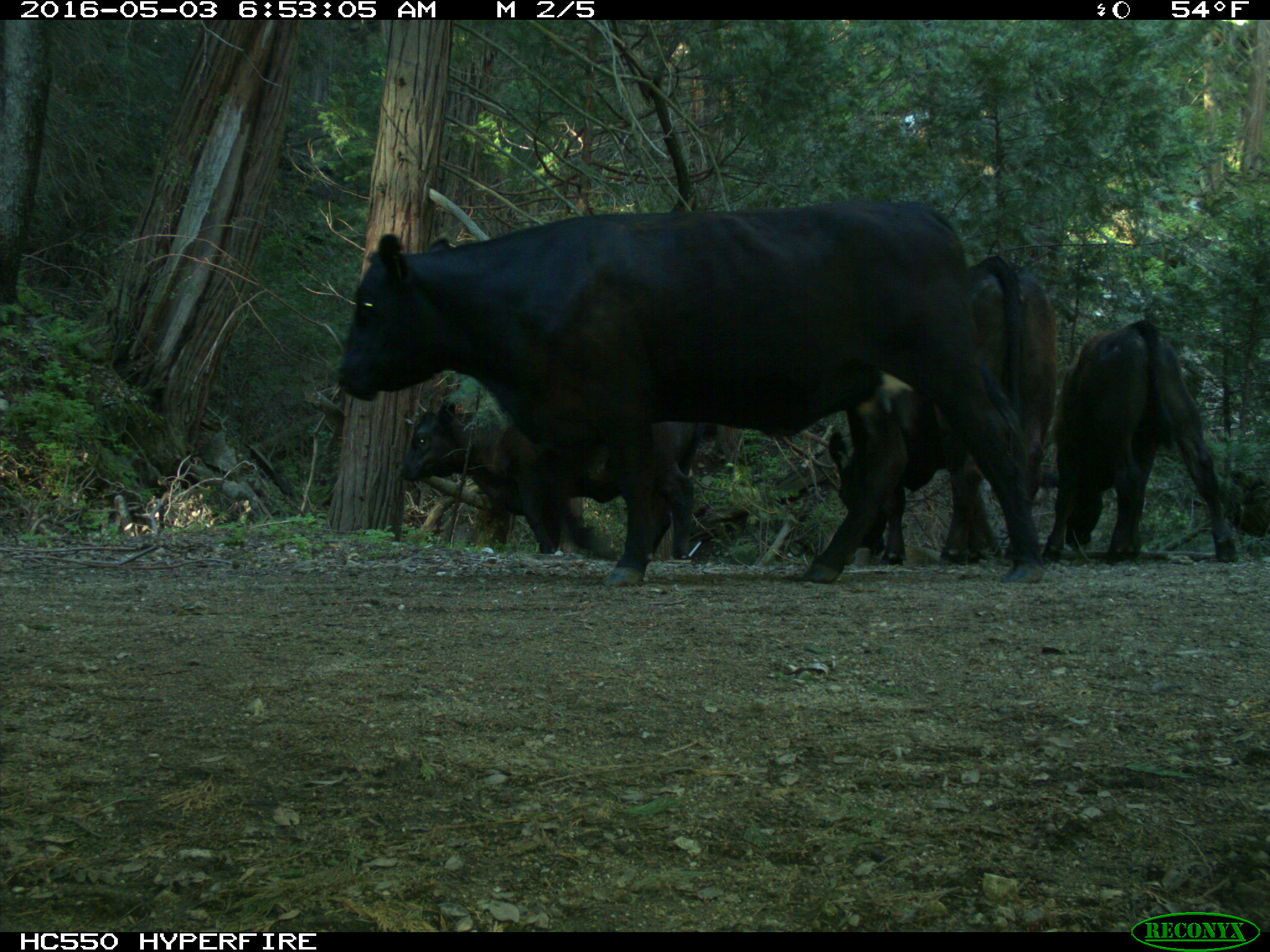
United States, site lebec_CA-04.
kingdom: Animalia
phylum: Chordata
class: Mammalia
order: Artiodactyla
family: Bovidae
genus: Bos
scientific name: Bos taurus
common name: domestic cow